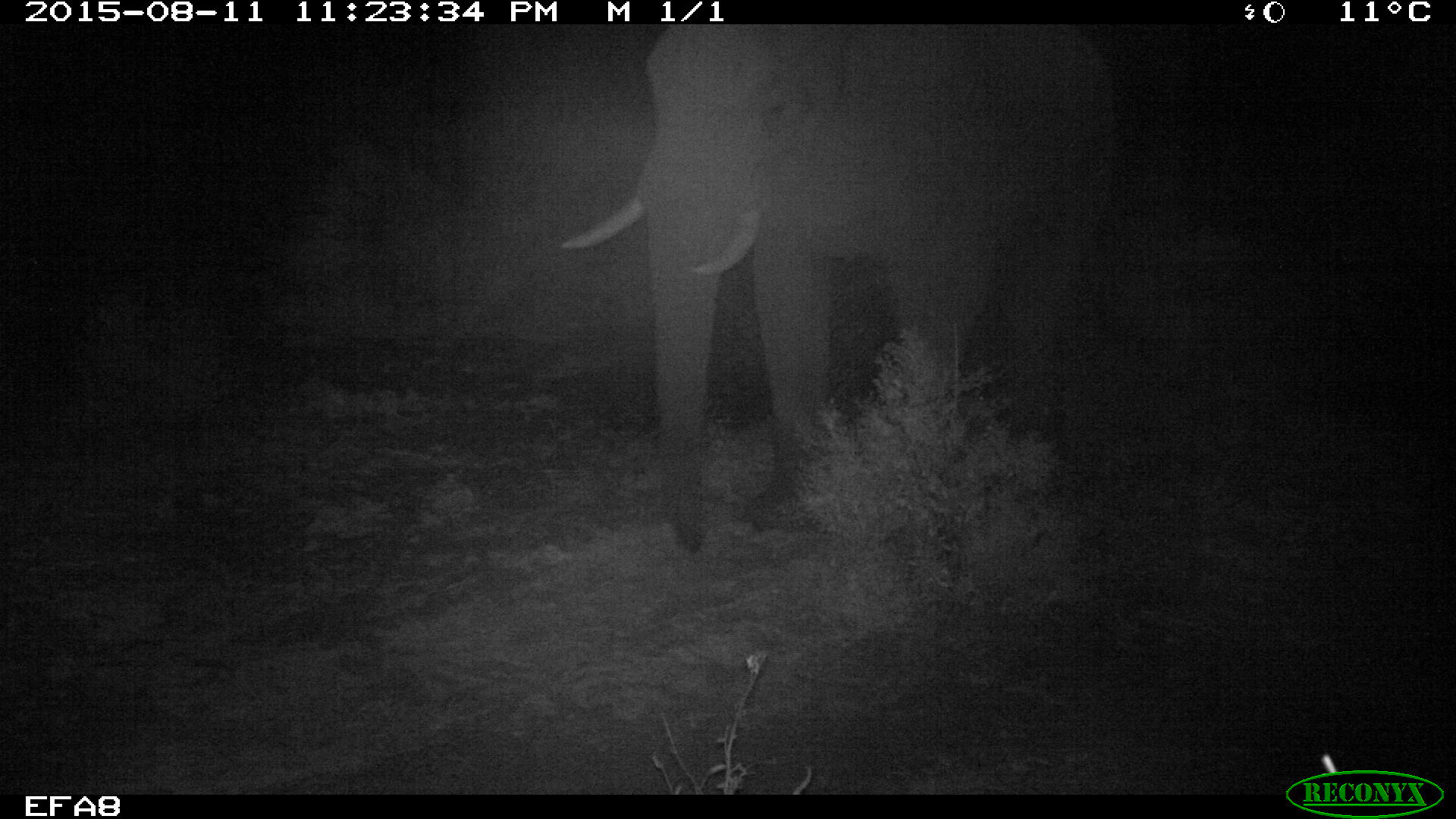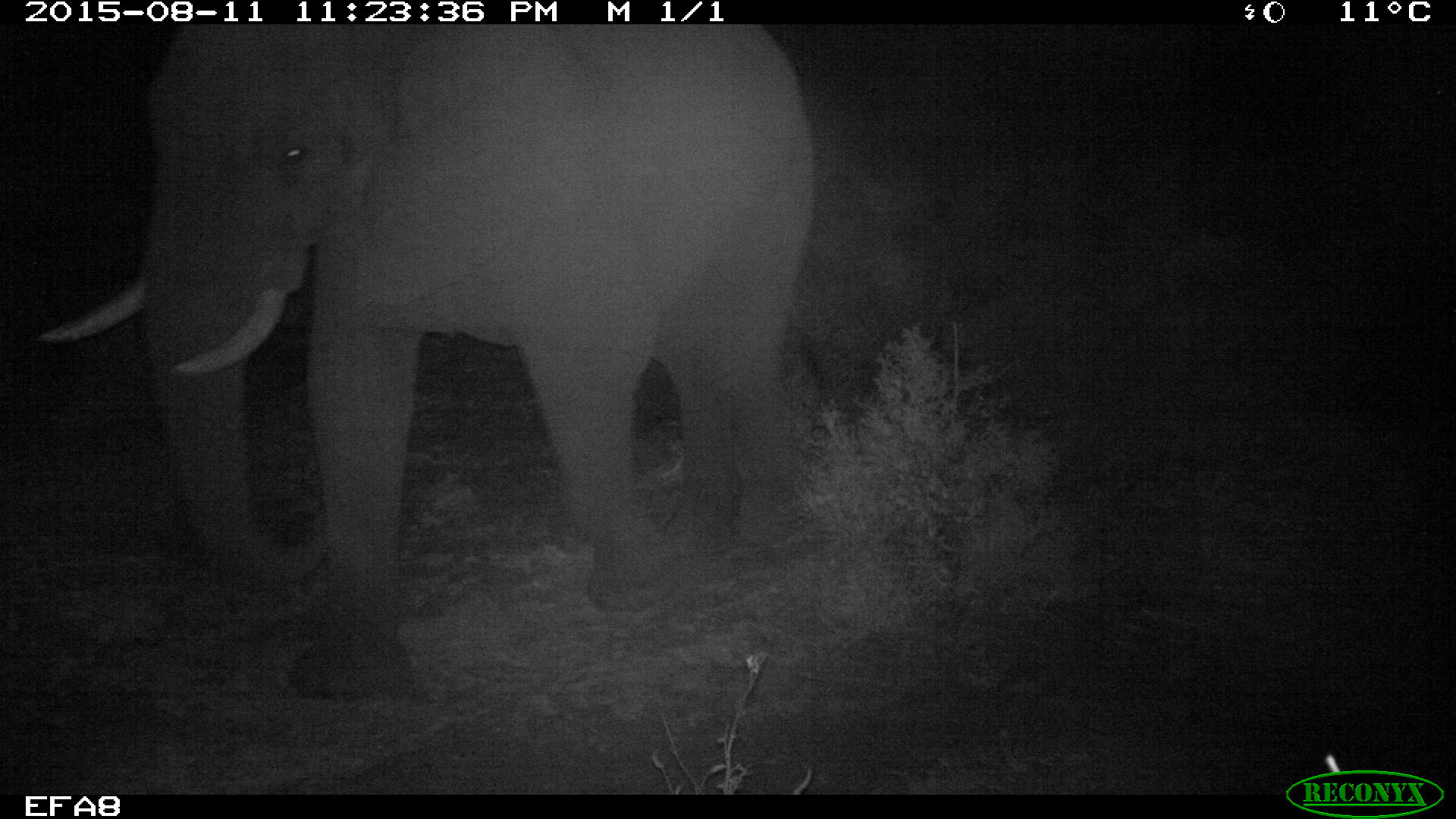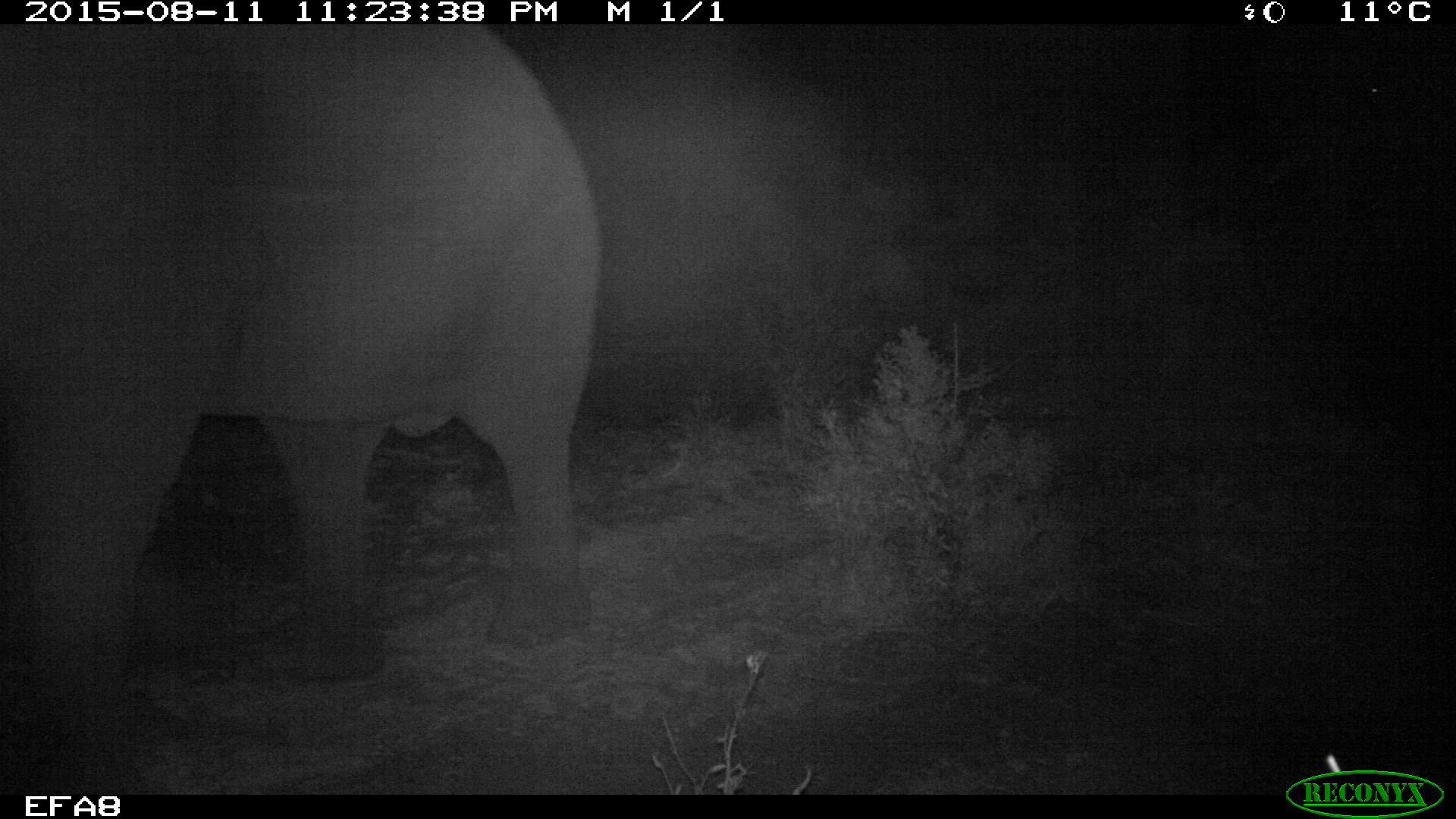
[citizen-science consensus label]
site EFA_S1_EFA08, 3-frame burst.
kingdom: Animalia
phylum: Chordata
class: Mammalia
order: Proboscidea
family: Elephantidae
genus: Loxodonta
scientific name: Loxodonta africana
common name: african bush elephant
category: elephant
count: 1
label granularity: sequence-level